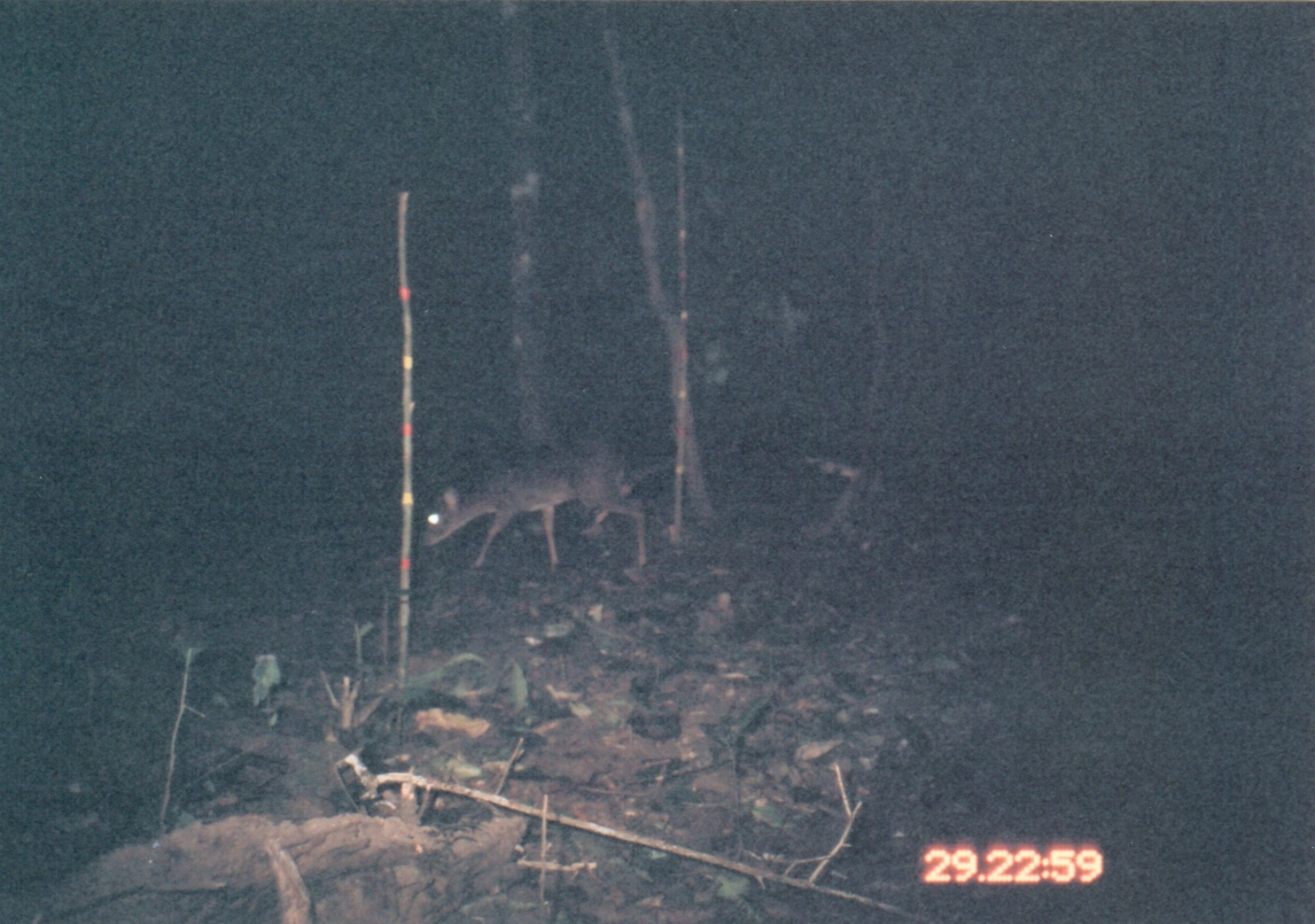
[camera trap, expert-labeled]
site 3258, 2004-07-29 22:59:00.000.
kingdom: Animalia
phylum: Chordata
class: Mammalia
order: Artiodactyla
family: Bovidae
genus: Nesotragus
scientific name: Nesotragus moschatus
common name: suni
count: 1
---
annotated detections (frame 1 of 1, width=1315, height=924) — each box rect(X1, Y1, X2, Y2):
nesotragus moschatus: rect(419, 439, 648, 571)